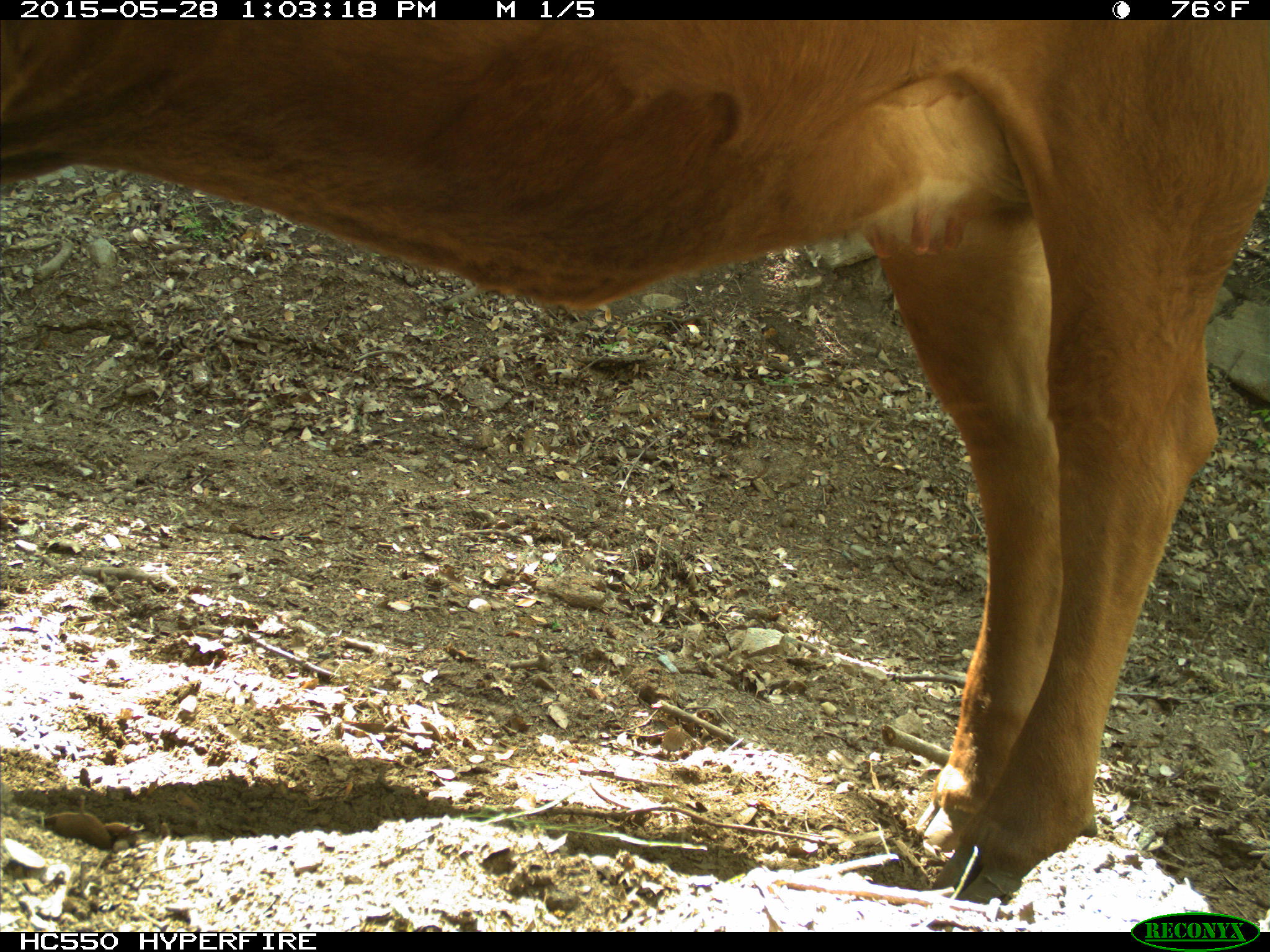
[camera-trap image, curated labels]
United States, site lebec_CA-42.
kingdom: Animalia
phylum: Chordata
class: Mammalia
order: Artiodactyla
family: Bovidae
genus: Bos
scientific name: Bos taurus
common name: domestic cow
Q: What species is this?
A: Bos taurus (domestic cow).